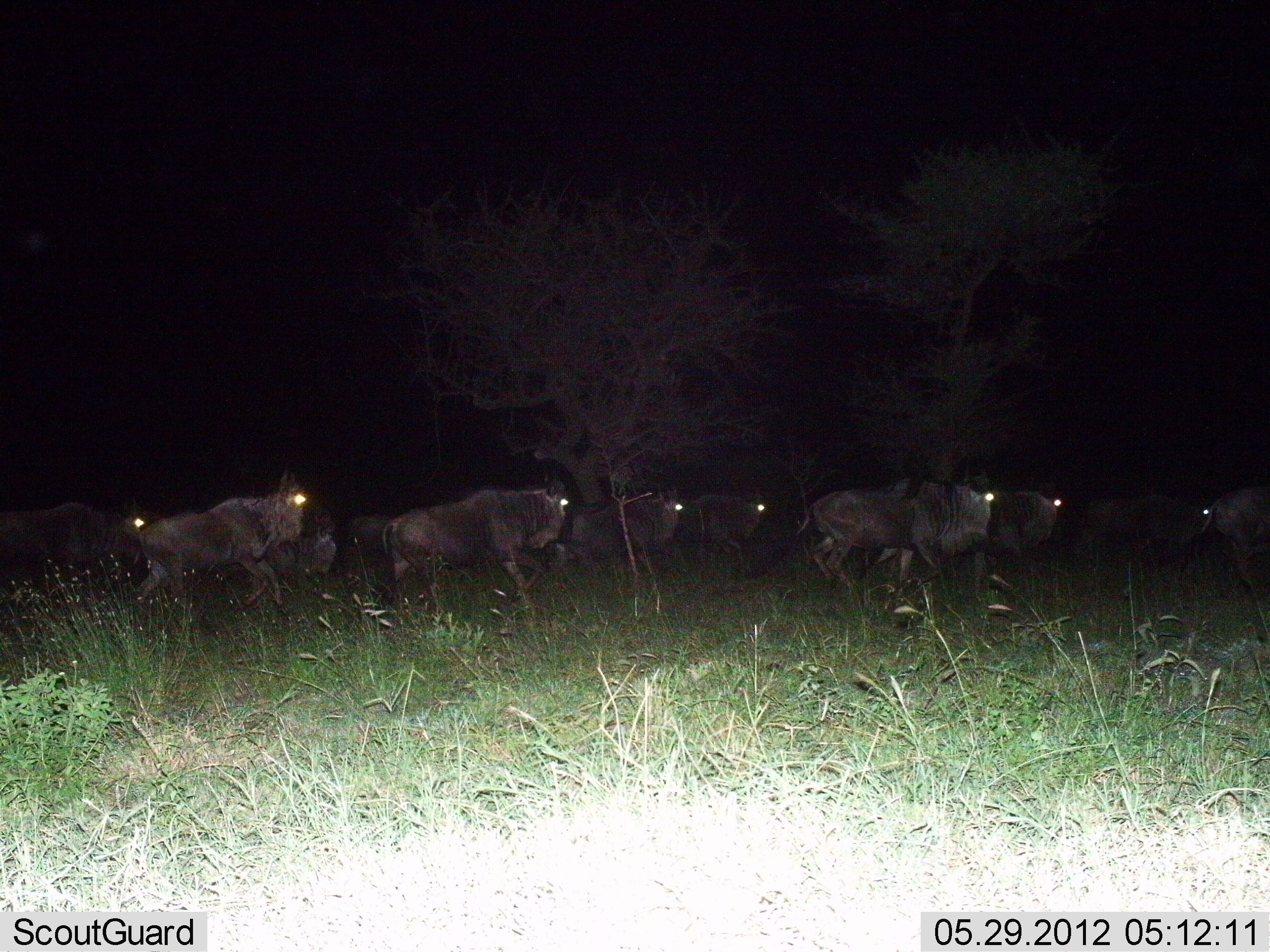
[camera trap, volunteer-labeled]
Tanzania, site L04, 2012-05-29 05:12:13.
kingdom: Animalia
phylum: Chordata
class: Mammalia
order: Artiodactyla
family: Bovidae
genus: Connochaetes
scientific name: Connochaetes taurinus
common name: blue wildebeest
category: wildebeest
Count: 11-50.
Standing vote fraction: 10%.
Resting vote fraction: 0%.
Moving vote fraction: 90%.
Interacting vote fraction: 0%.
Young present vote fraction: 0%.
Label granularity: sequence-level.